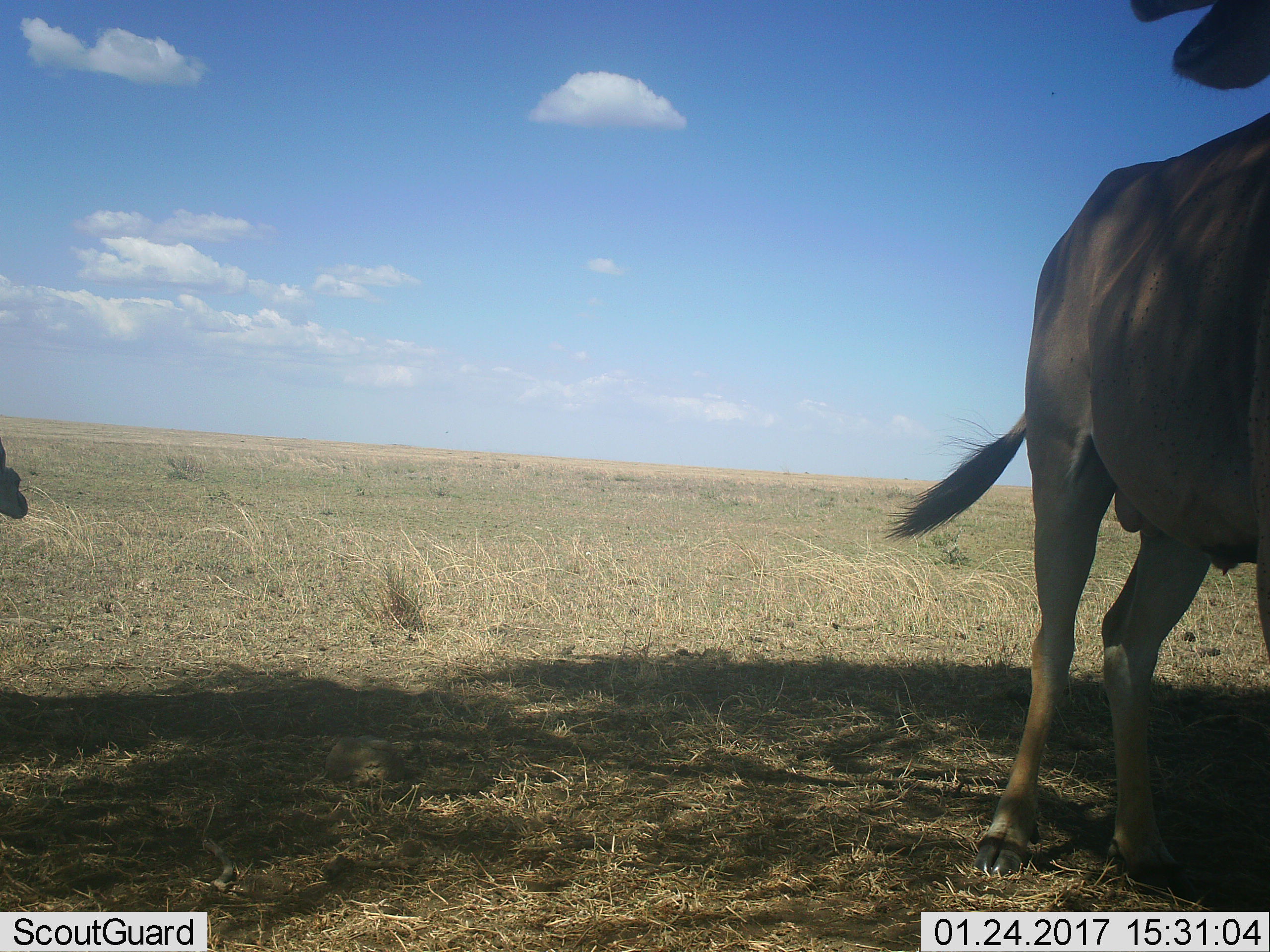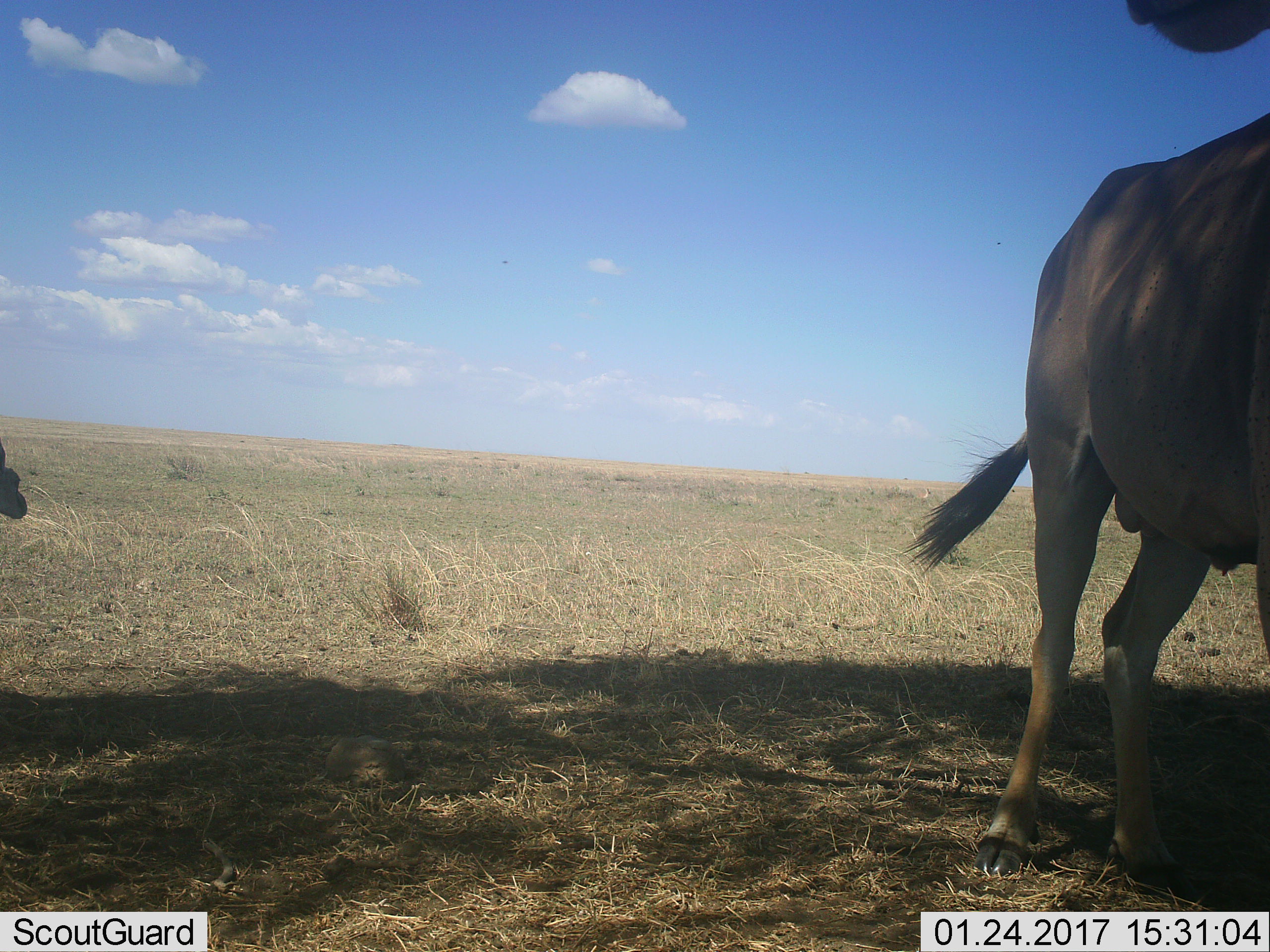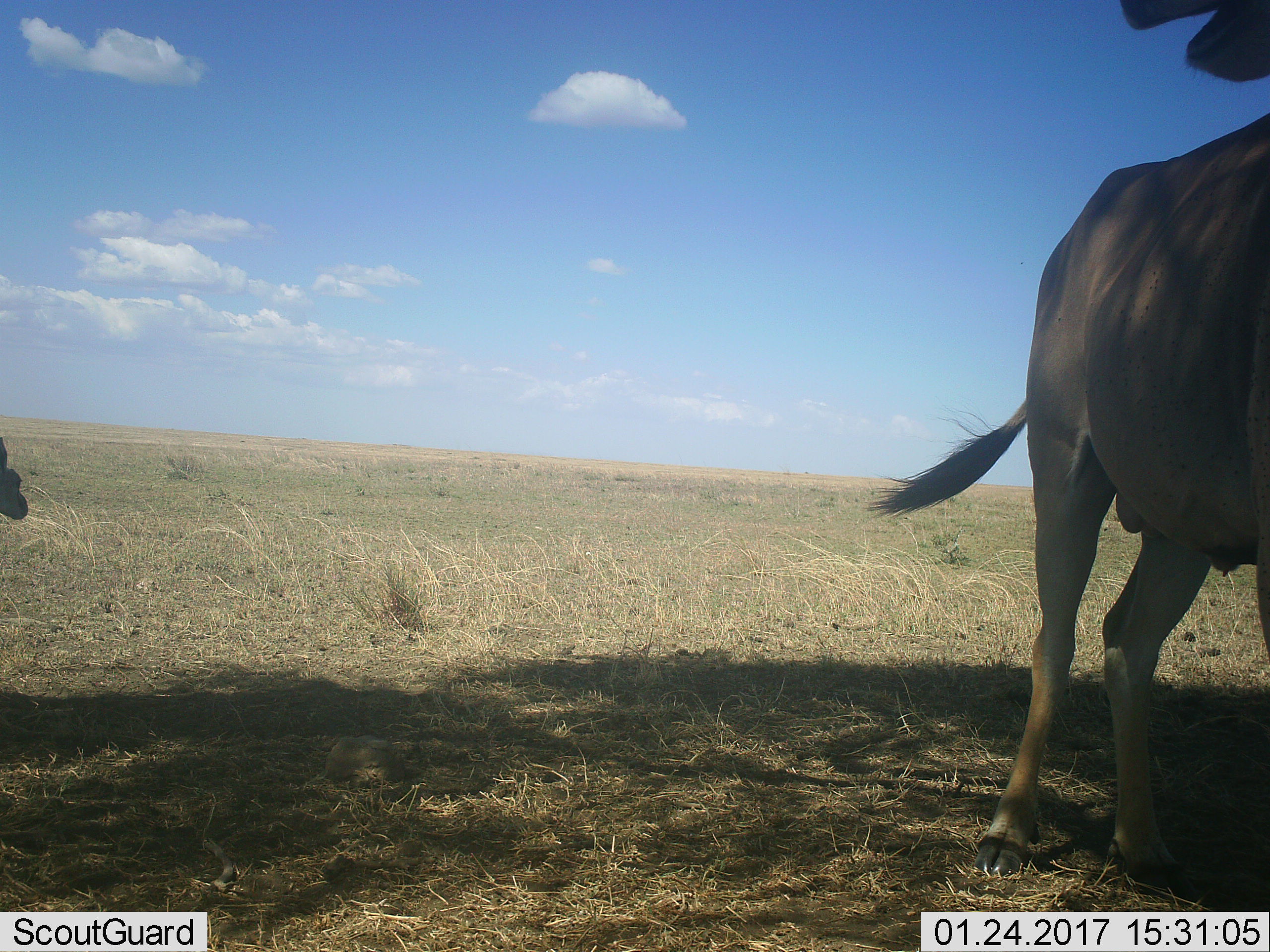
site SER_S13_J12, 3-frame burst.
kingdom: Animalia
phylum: Chordata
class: Mammalia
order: Artiodactyla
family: Bovidae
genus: Eudorcas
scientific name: Eudorcas thomsonii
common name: thomson's gazelle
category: gazellethomsons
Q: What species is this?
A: Gazellethomsons (thomson's gazelle) (Eudorcas thomsonii).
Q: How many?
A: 1.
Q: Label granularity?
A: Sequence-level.